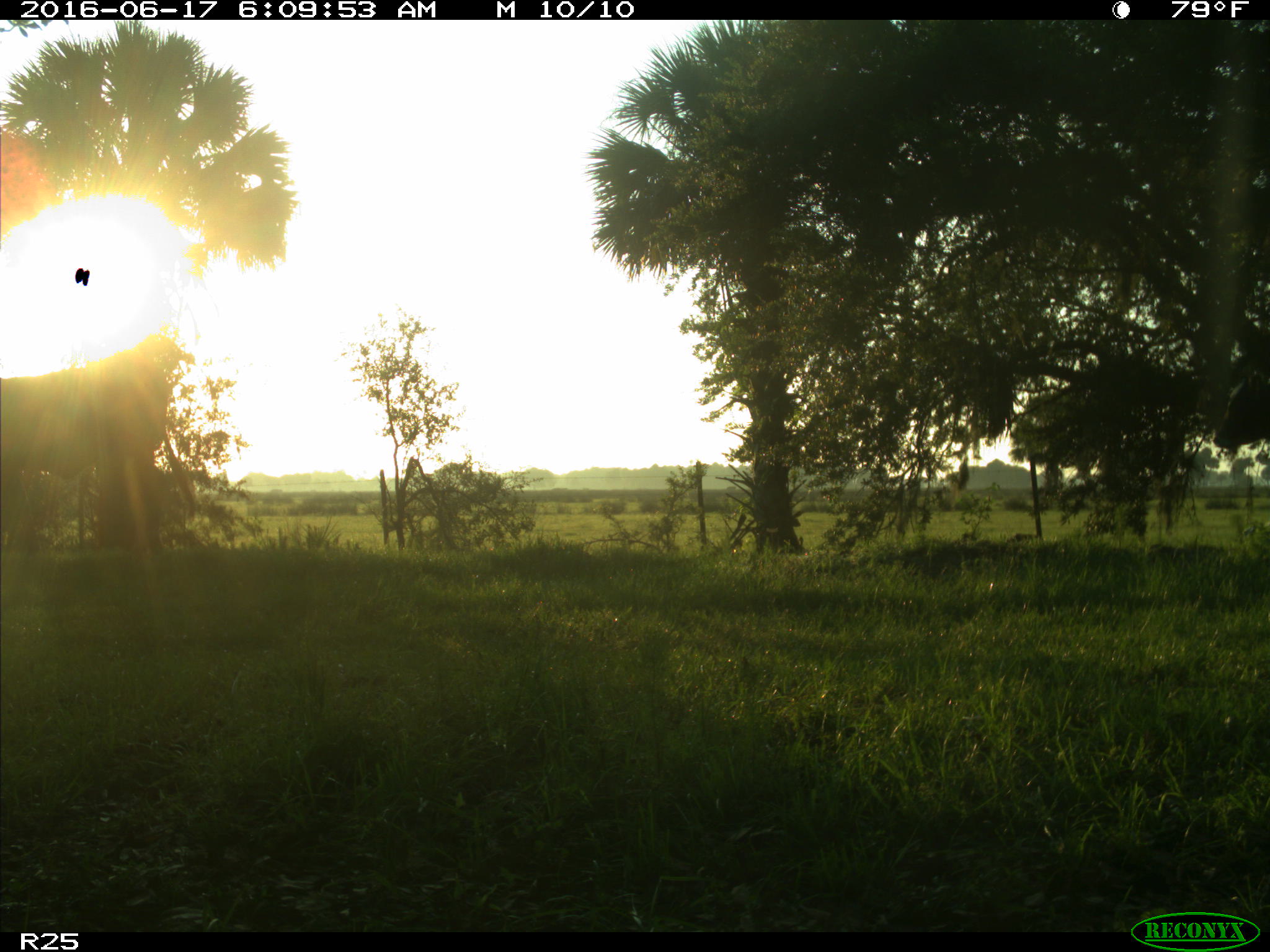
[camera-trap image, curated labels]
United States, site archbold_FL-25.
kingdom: Animalia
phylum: Chordata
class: Mammalia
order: Artiodactyla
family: Bovidae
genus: Bos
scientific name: Bos taurus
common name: domestic cow